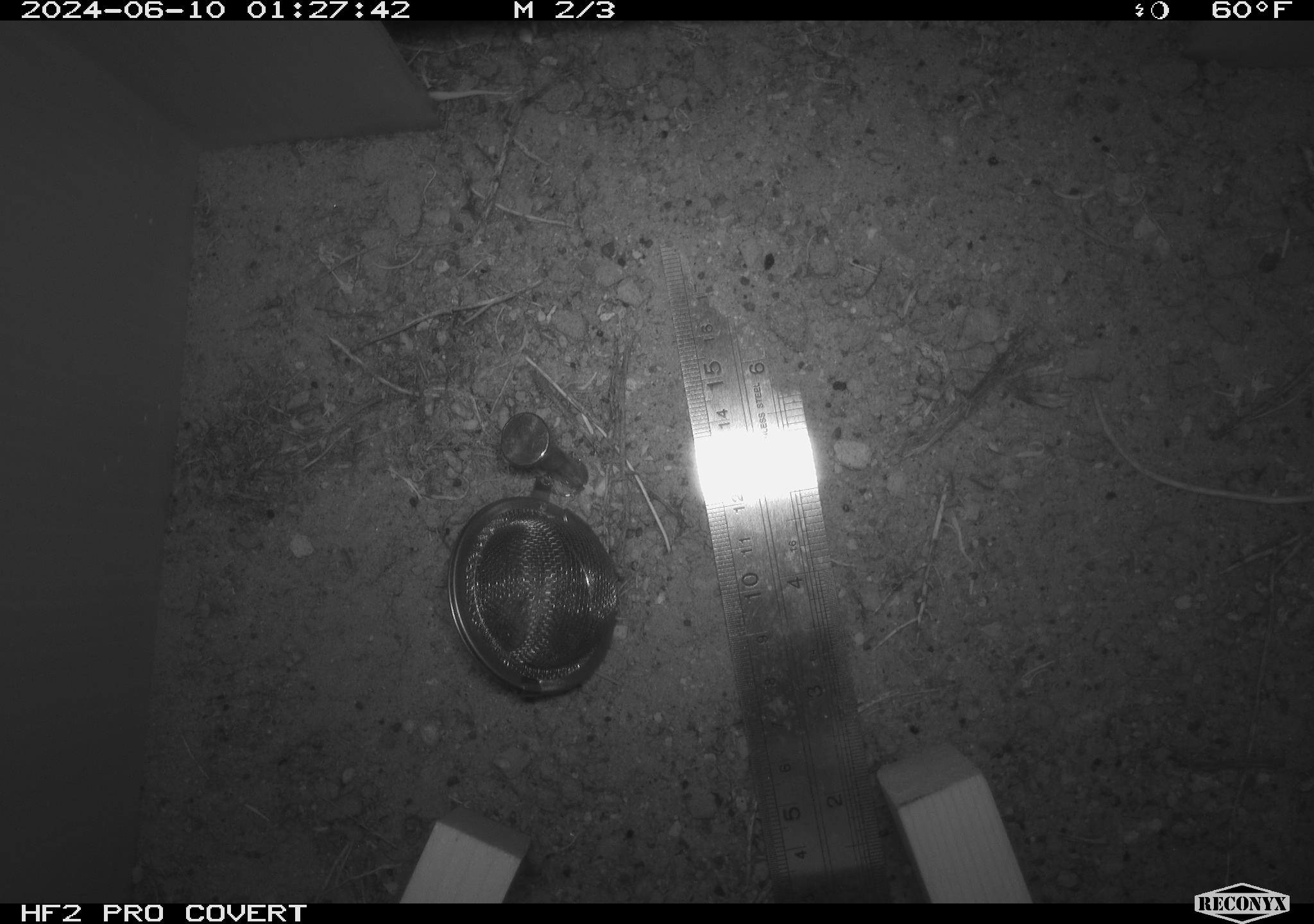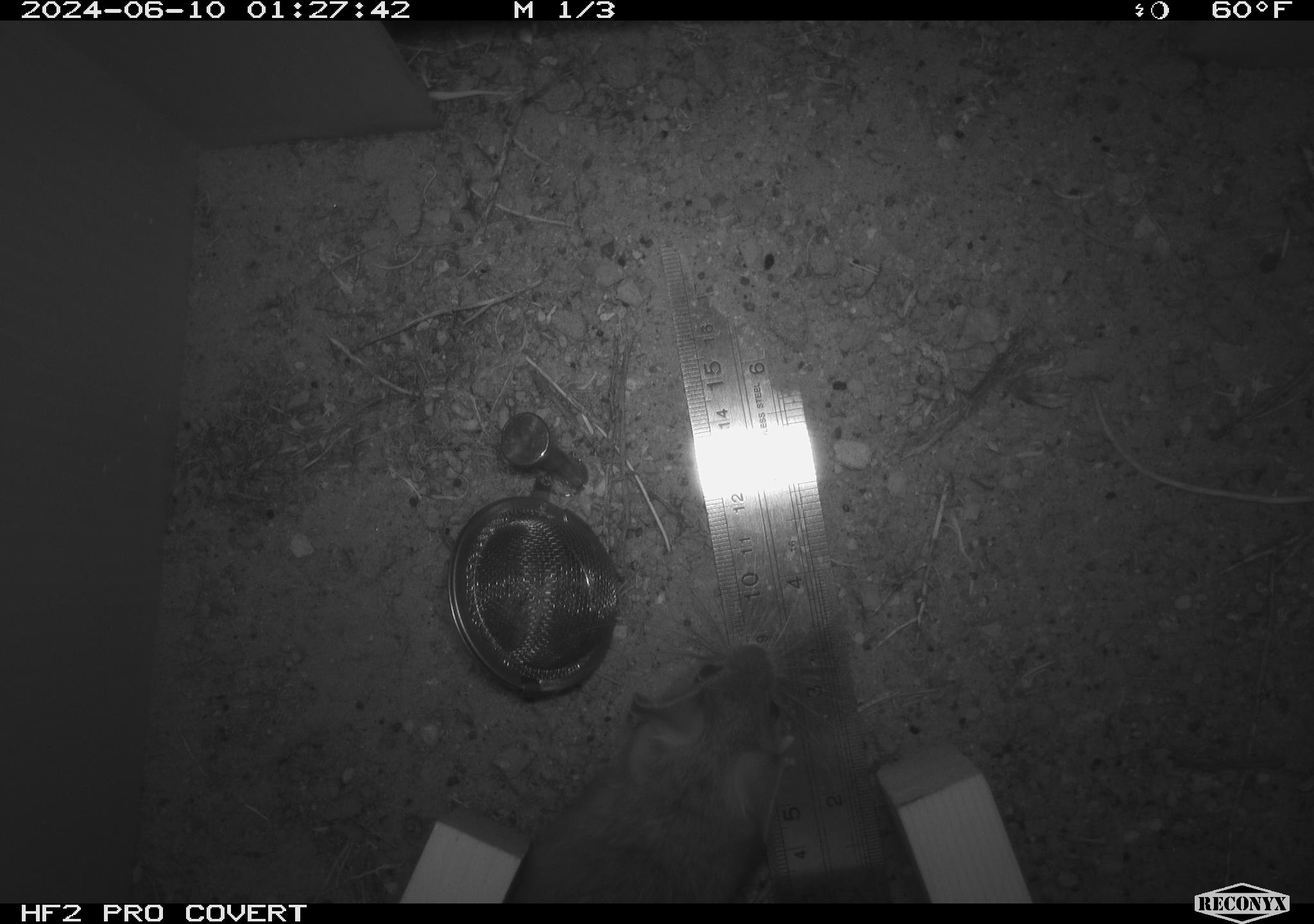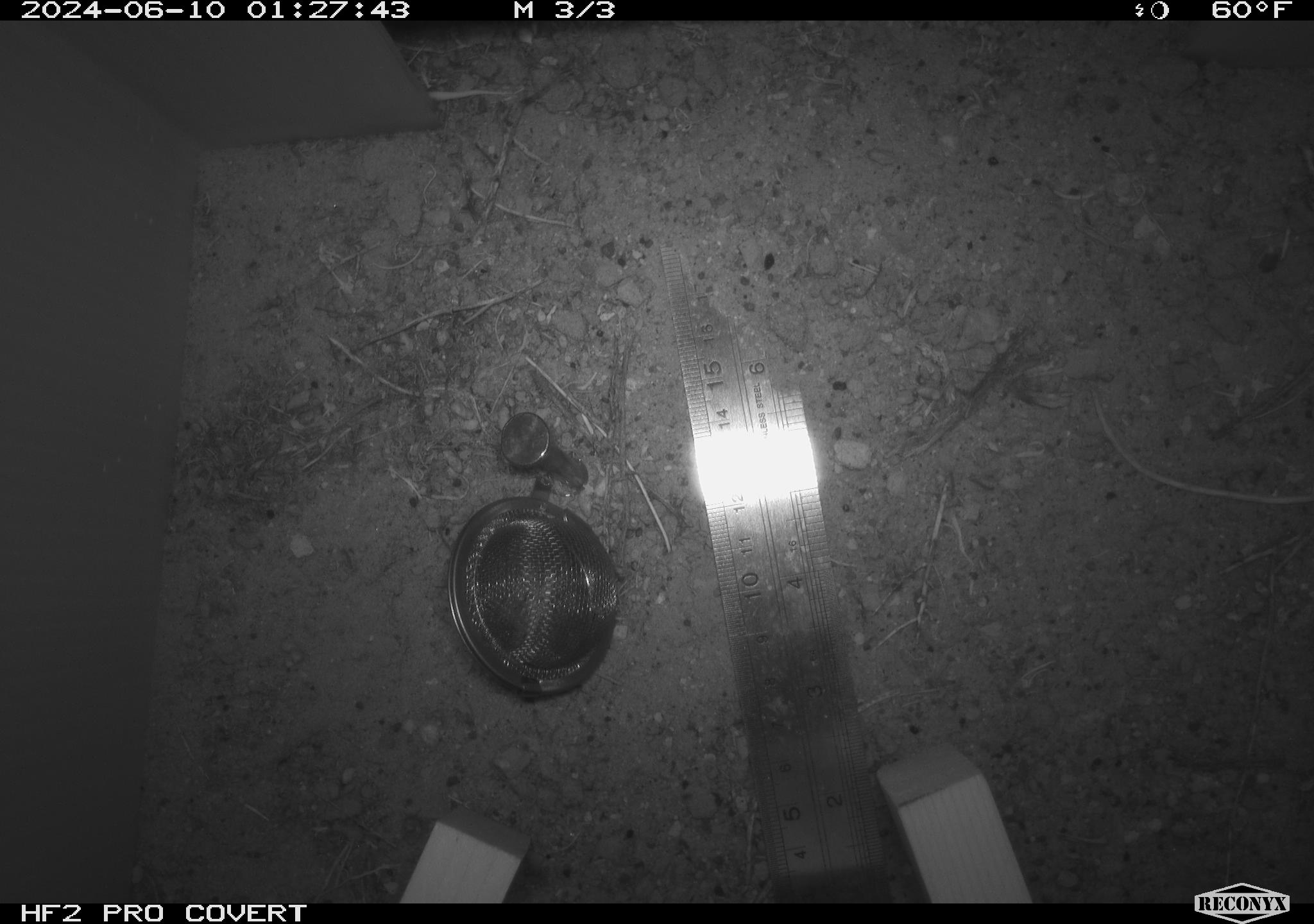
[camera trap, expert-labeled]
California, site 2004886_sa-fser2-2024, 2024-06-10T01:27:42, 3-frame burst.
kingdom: Animalia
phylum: Chordata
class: Mammalia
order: Rodentia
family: Cricetidae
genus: Neotoma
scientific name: Neotoma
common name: pack rat or woodrat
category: neotoma species